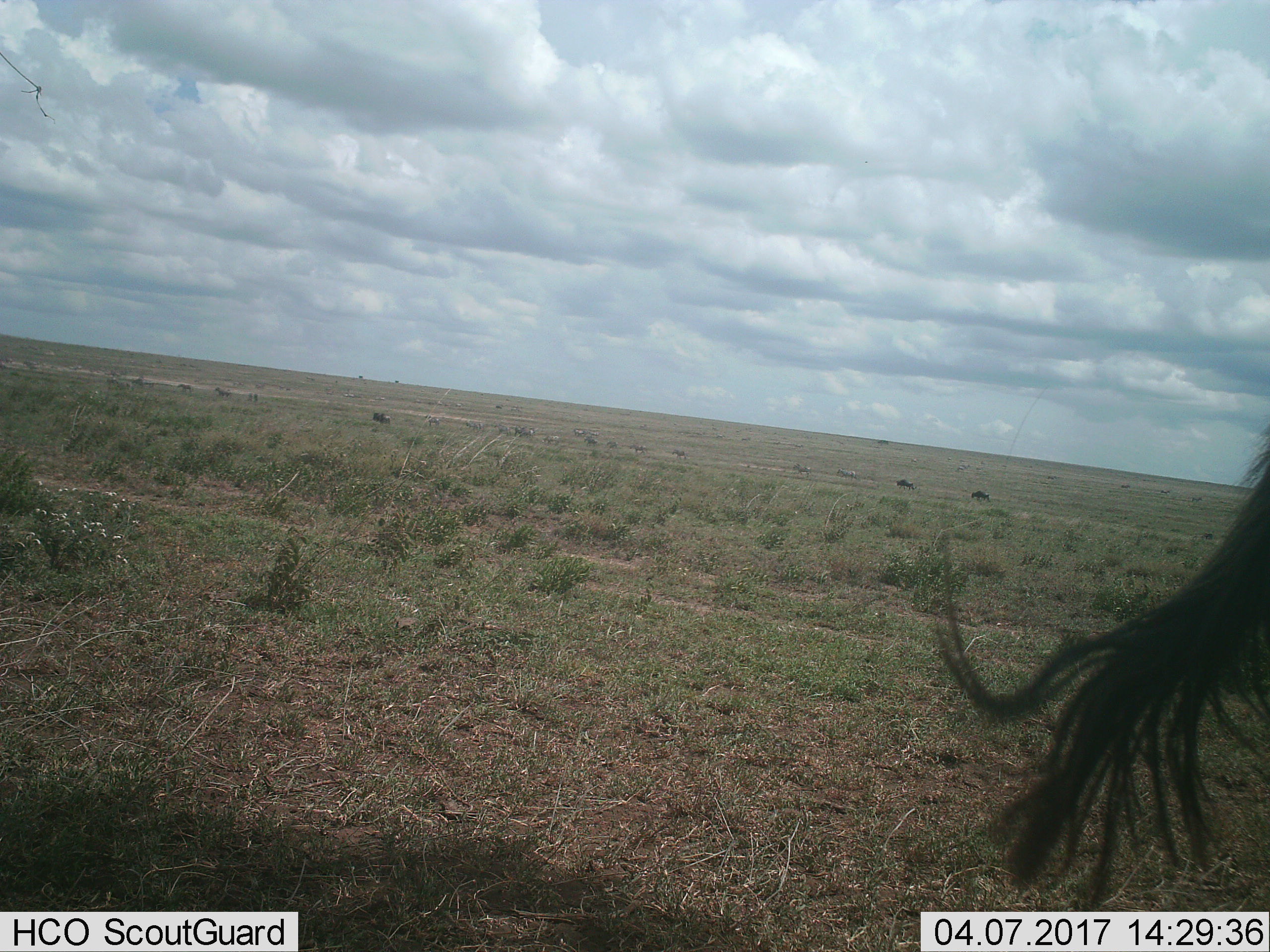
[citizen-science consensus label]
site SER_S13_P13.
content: unidentified animal